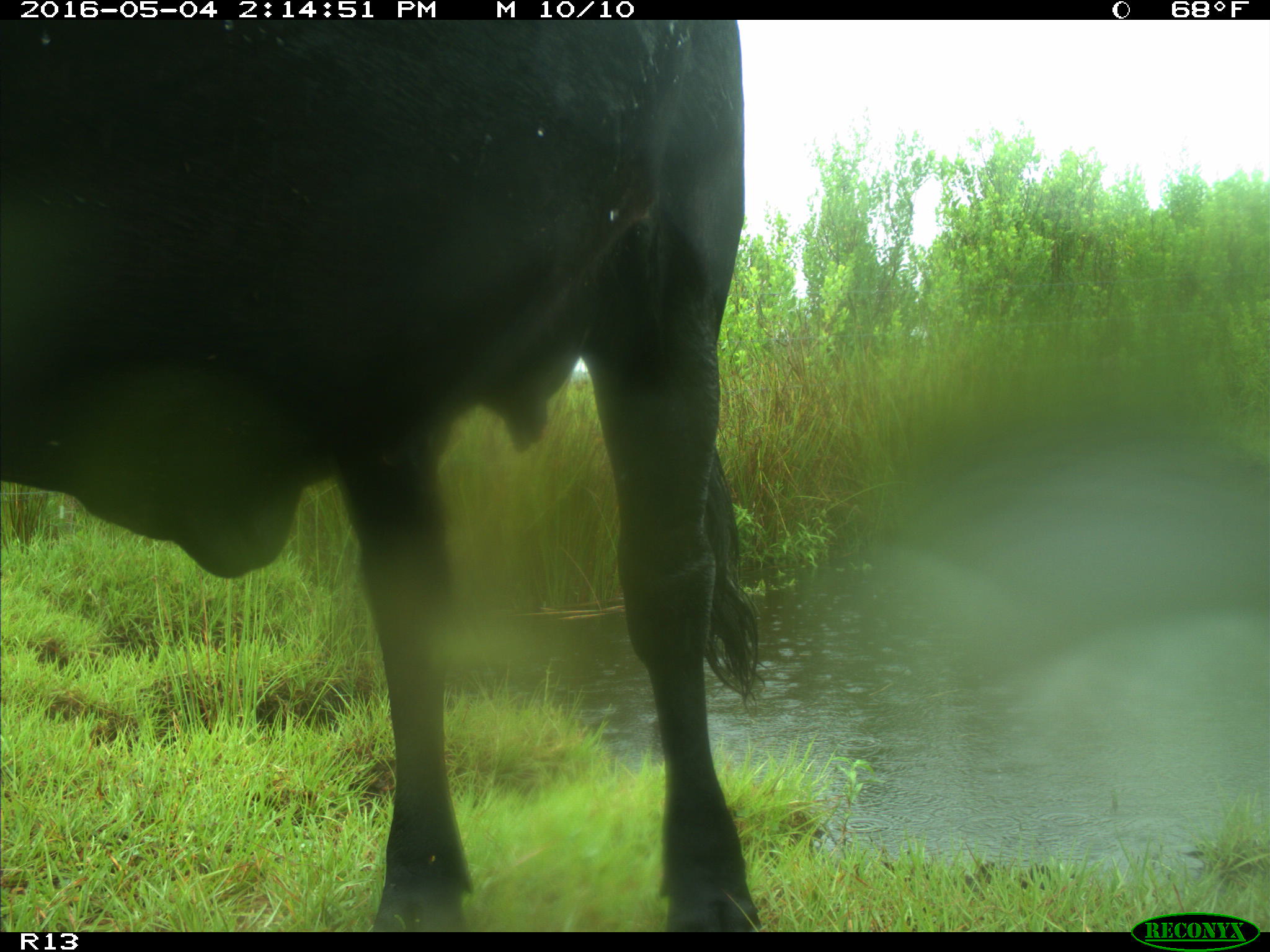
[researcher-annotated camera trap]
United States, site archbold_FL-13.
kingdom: Animalia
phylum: Chordata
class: Mammalia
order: Artiodactyla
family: Bovidae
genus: Bos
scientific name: Bos taurus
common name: domestic cow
Bos taurus (domestic cow).